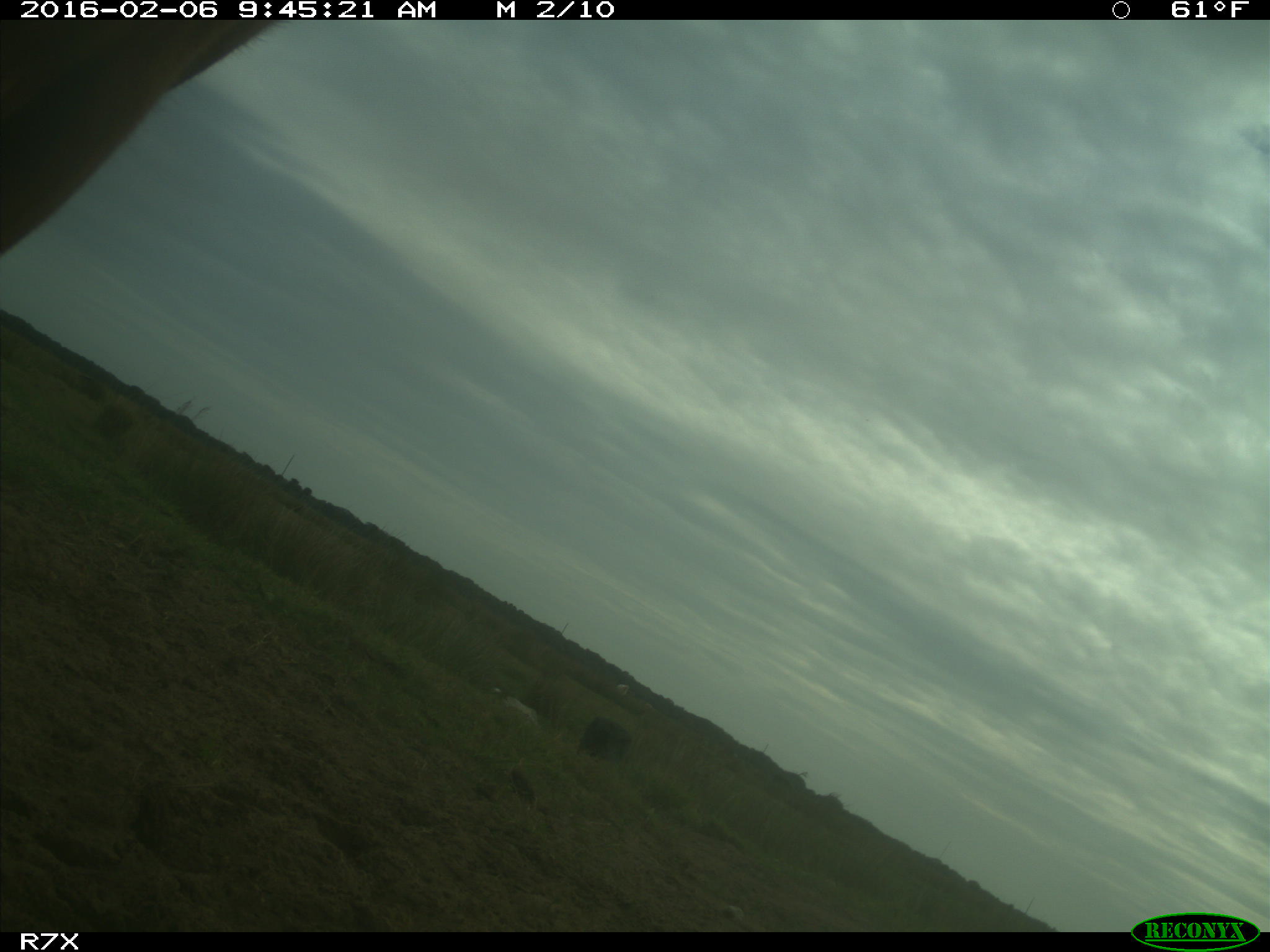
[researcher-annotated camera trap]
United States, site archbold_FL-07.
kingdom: Animalia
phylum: Chordata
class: Mammalia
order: Artiodactyla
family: Bovidae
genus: Bos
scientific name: Bos taurus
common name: domestic cow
Bos taurus (domestic cow).